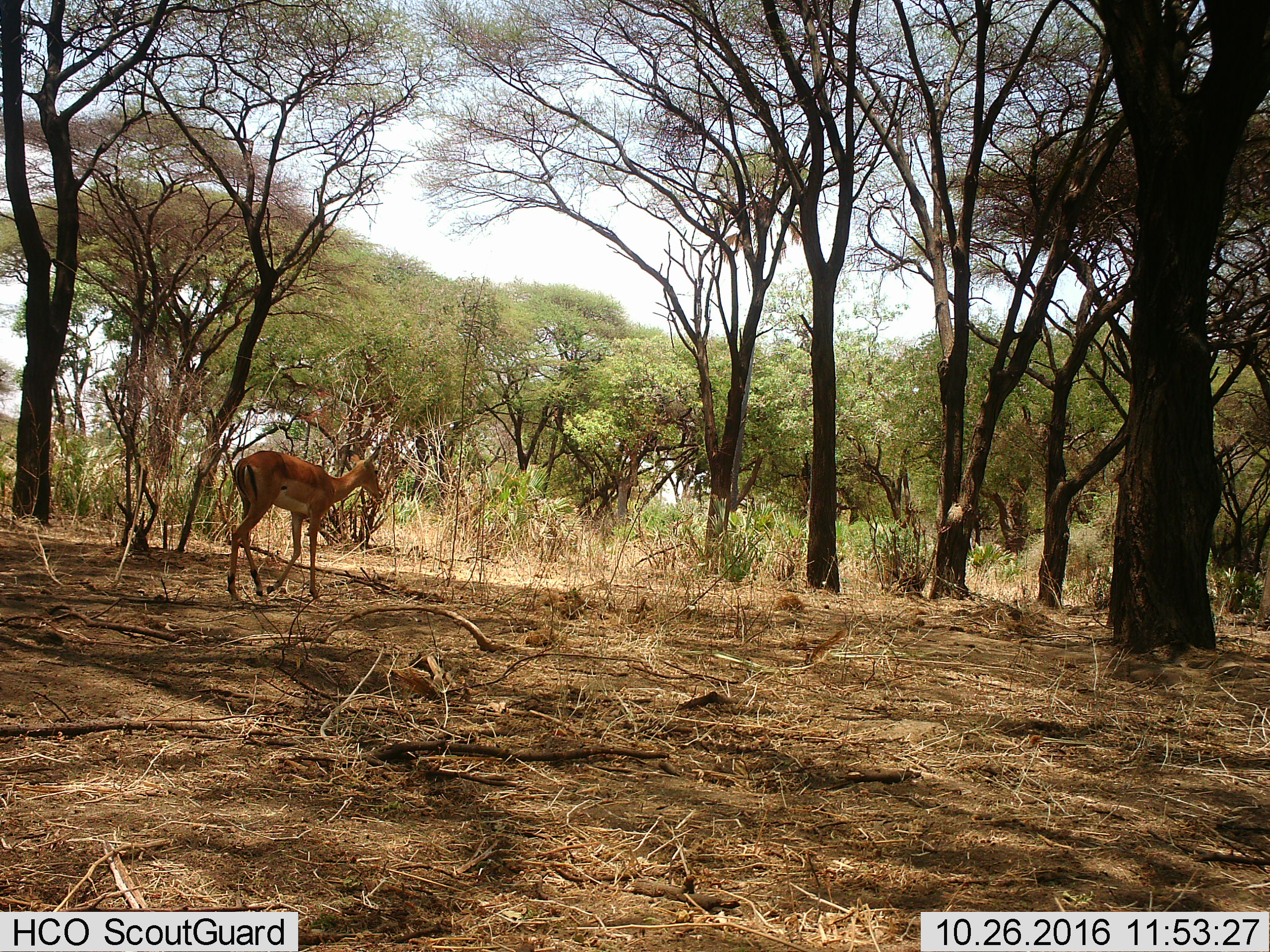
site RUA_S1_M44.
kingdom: Animalia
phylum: Chordata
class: Mammalia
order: Artiodactyla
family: Bovidae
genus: Aepyceros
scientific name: Aepyceros melampus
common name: impala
Impala (Aepyceros melampus), count 1. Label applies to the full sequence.